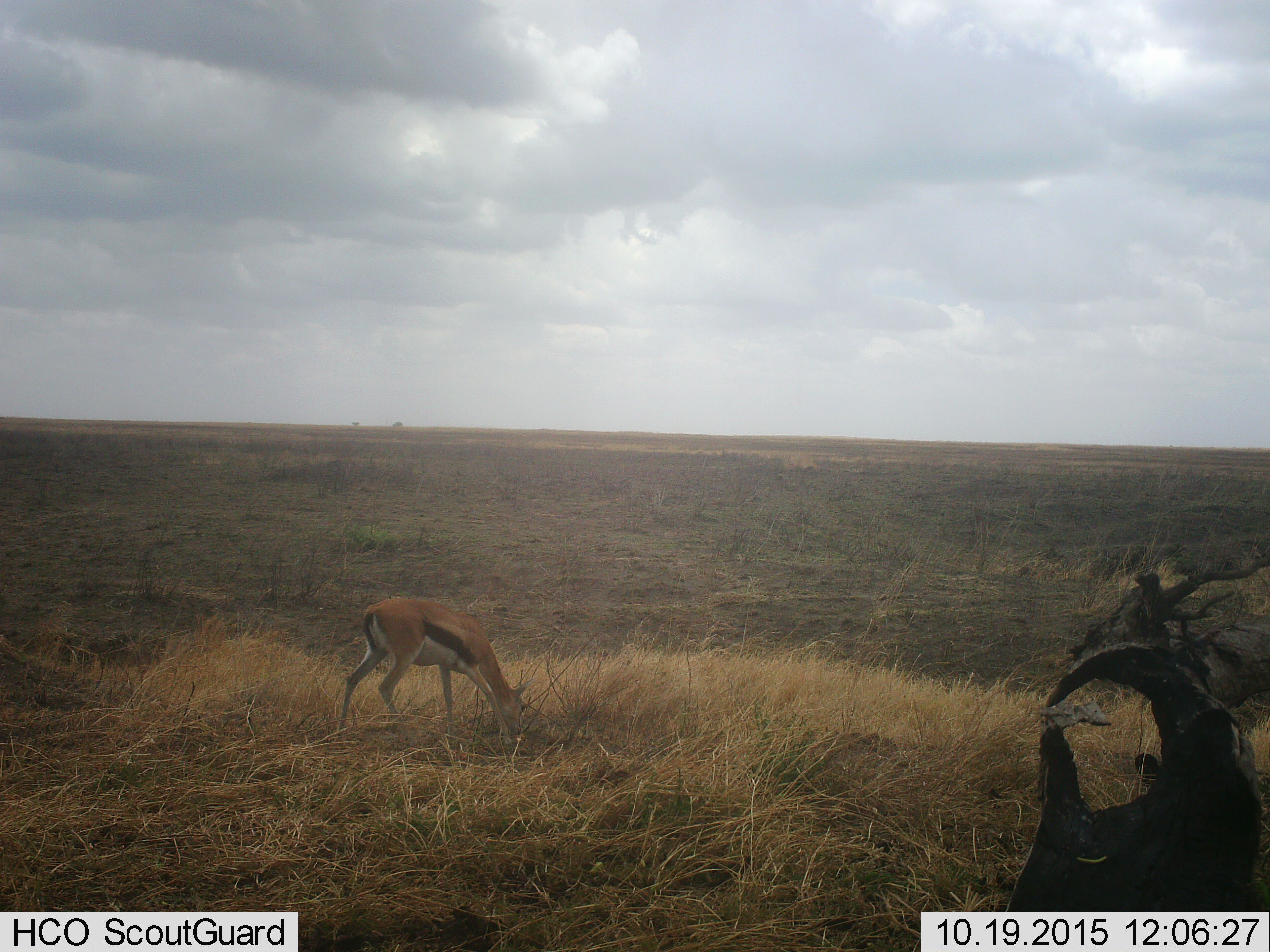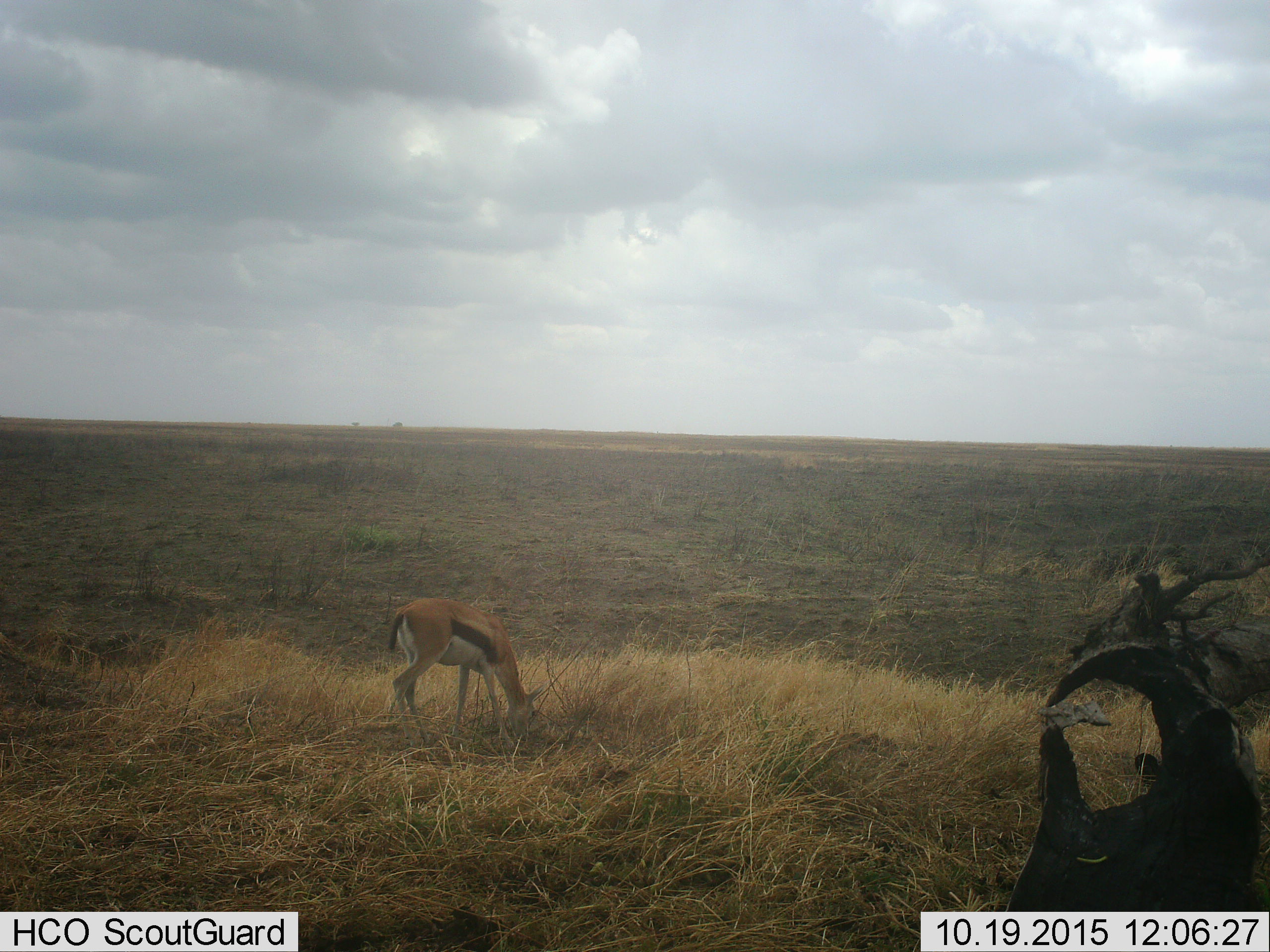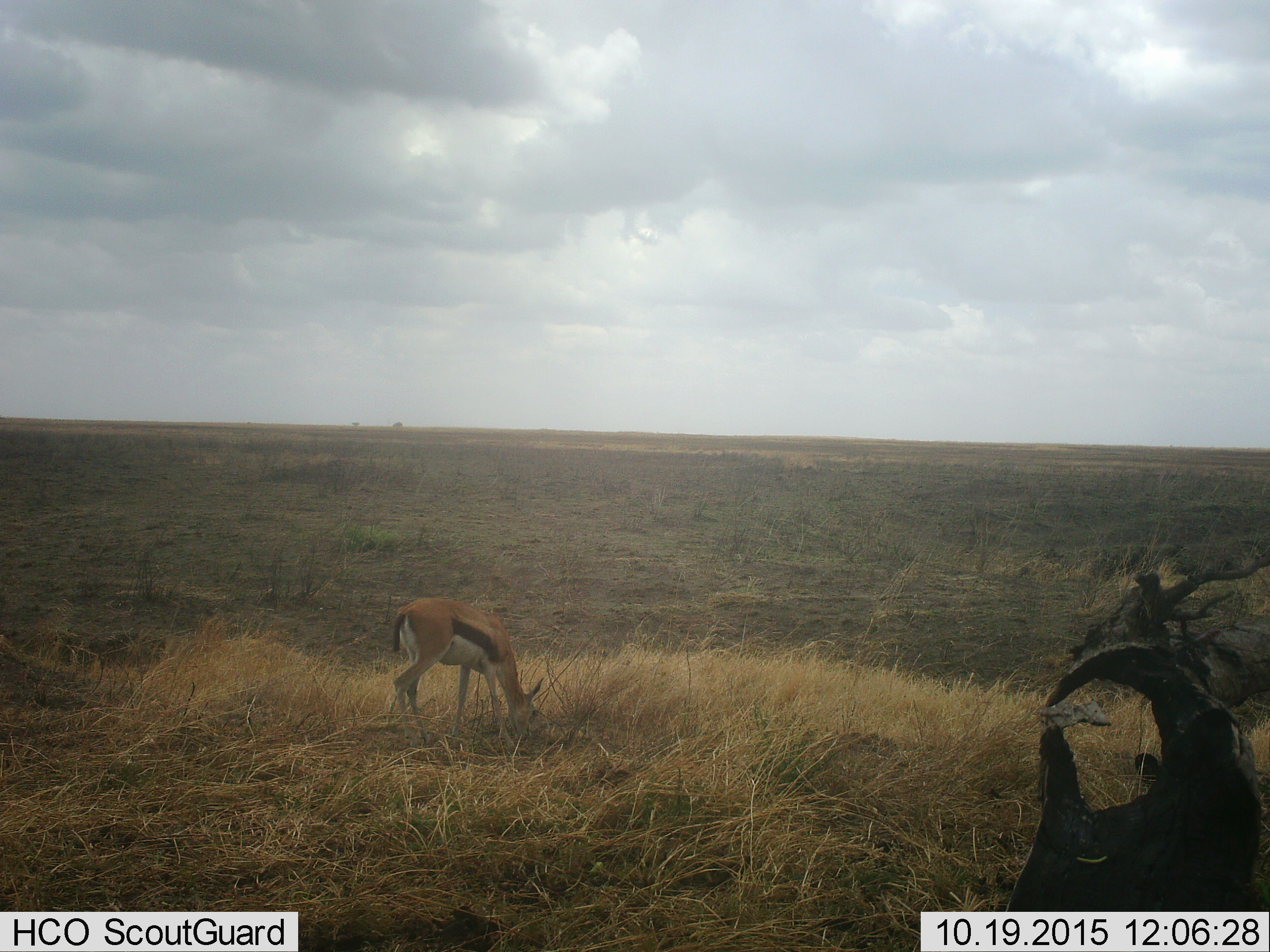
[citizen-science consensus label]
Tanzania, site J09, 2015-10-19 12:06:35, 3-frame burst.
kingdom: Animalia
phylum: Chordata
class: Mammalia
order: Artiodactyla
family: Bovidae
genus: Eudorcas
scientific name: Eudorcas thomsonii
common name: thomson's gazelle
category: gazellethomsons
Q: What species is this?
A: Gazellethomsons (thomson's gazelle) (Eudorcas thomsonii).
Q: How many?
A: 1.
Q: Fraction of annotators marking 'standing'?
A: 11%.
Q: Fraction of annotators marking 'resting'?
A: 0%.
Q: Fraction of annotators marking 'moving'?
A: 0%.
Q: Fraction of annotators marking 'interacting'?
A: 0%.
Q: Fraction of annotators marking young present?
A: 0%.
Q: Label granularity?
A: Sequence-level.